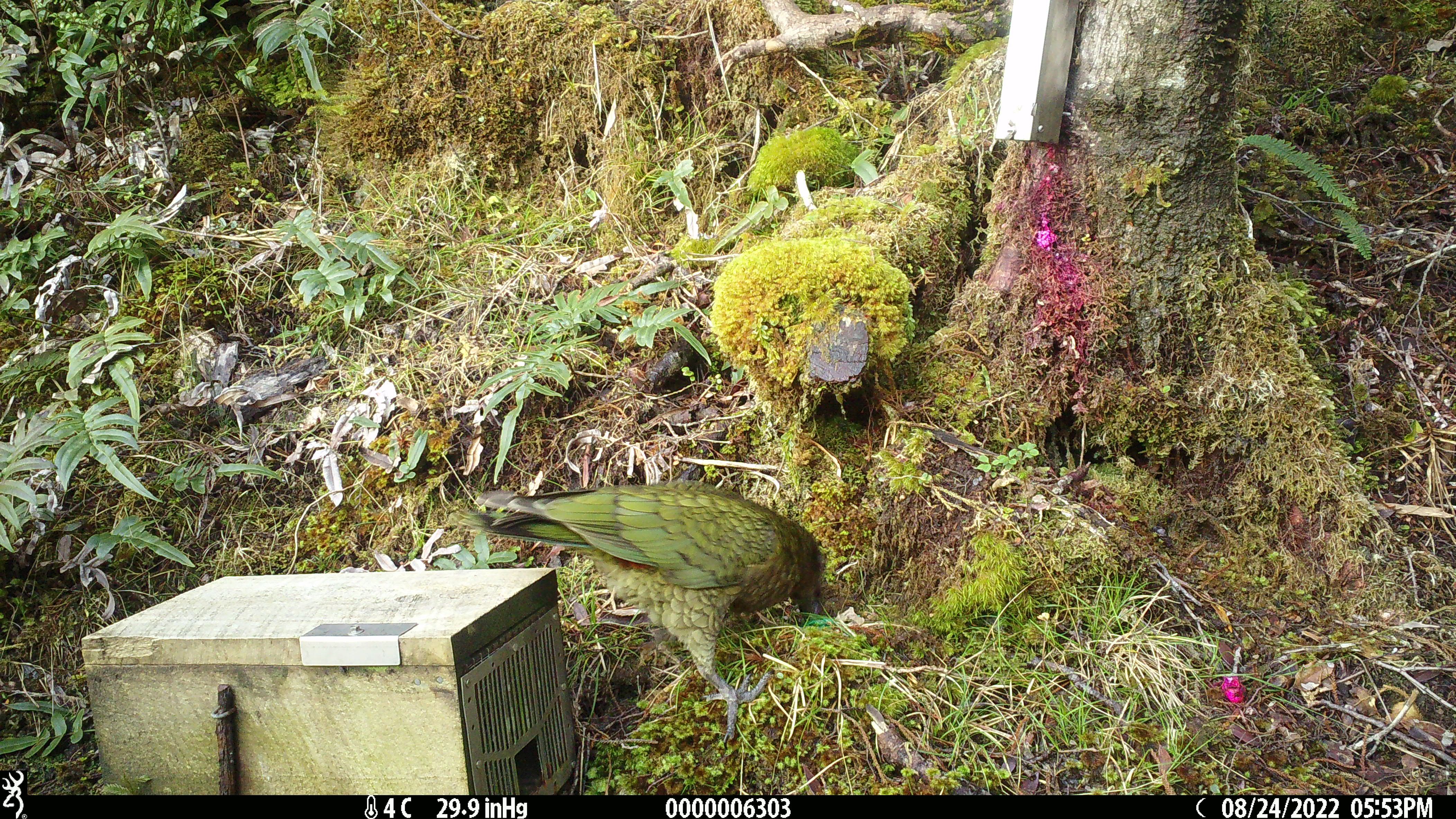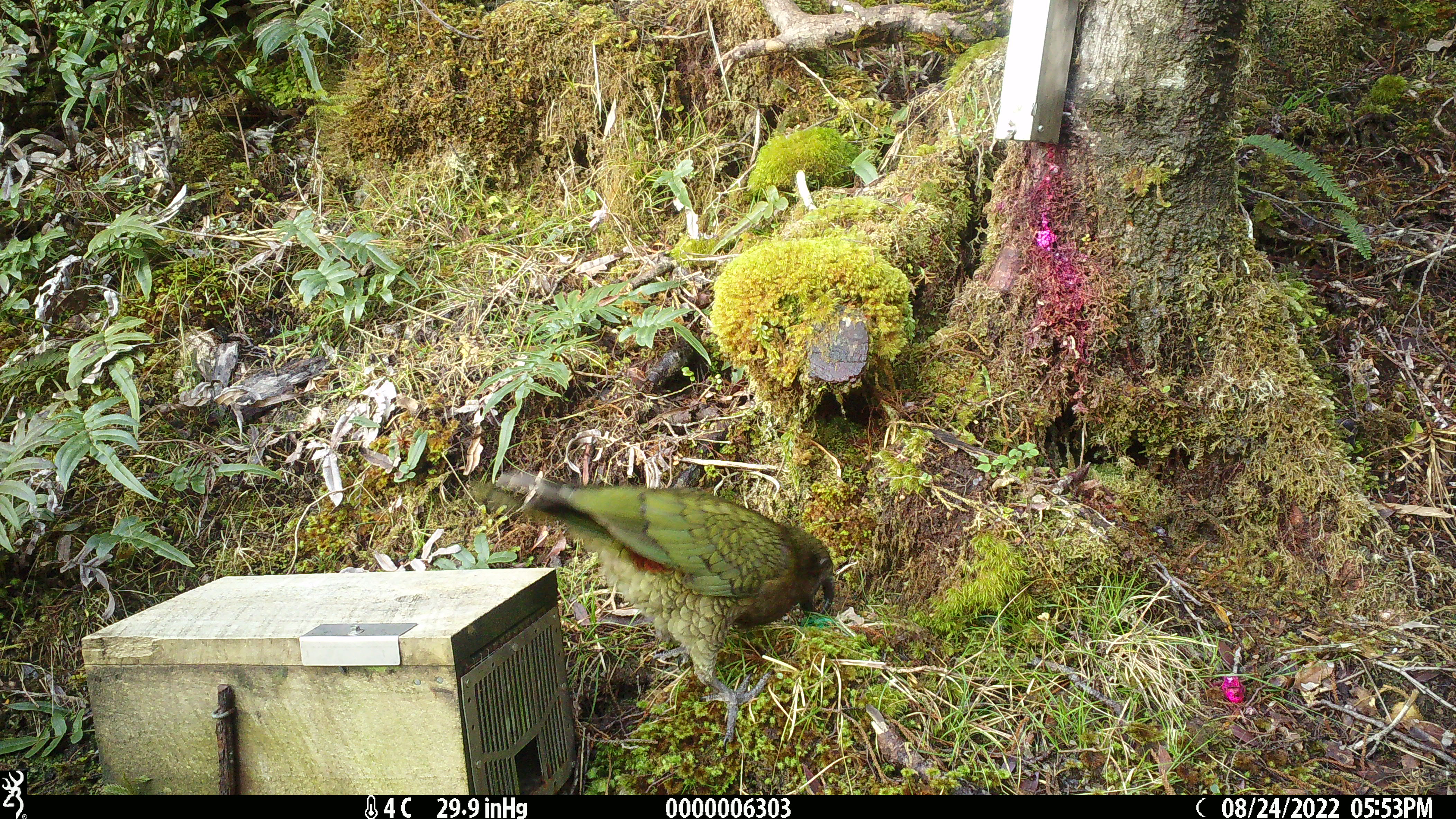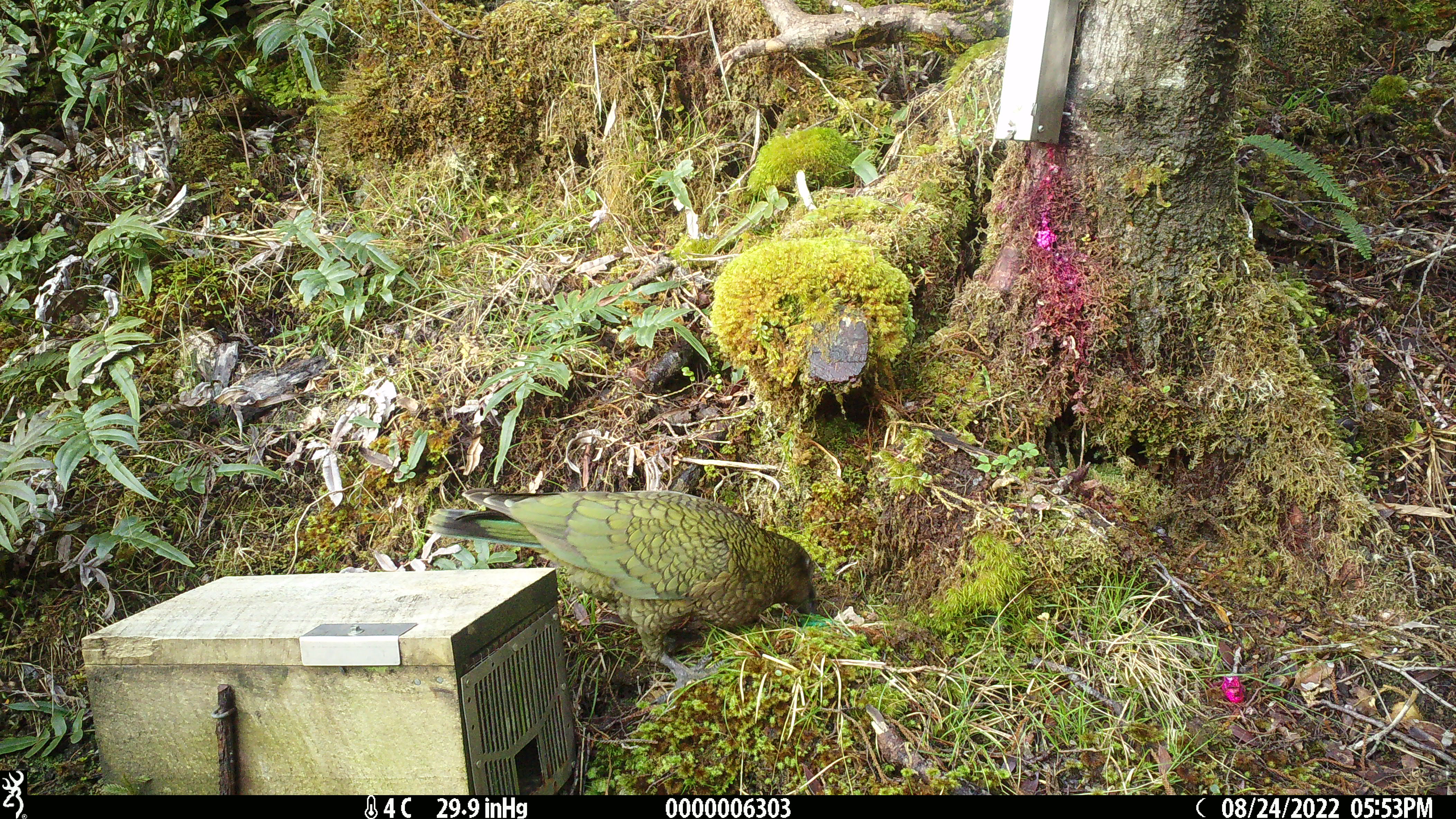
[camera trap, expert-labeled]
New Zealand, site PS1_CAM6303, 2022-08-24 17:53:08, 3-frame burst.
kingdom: Animalia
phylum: Chordata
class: Aves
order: Psittaciformes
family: Strigopidae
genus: Nestor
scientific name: Nestor notabilis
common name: kea